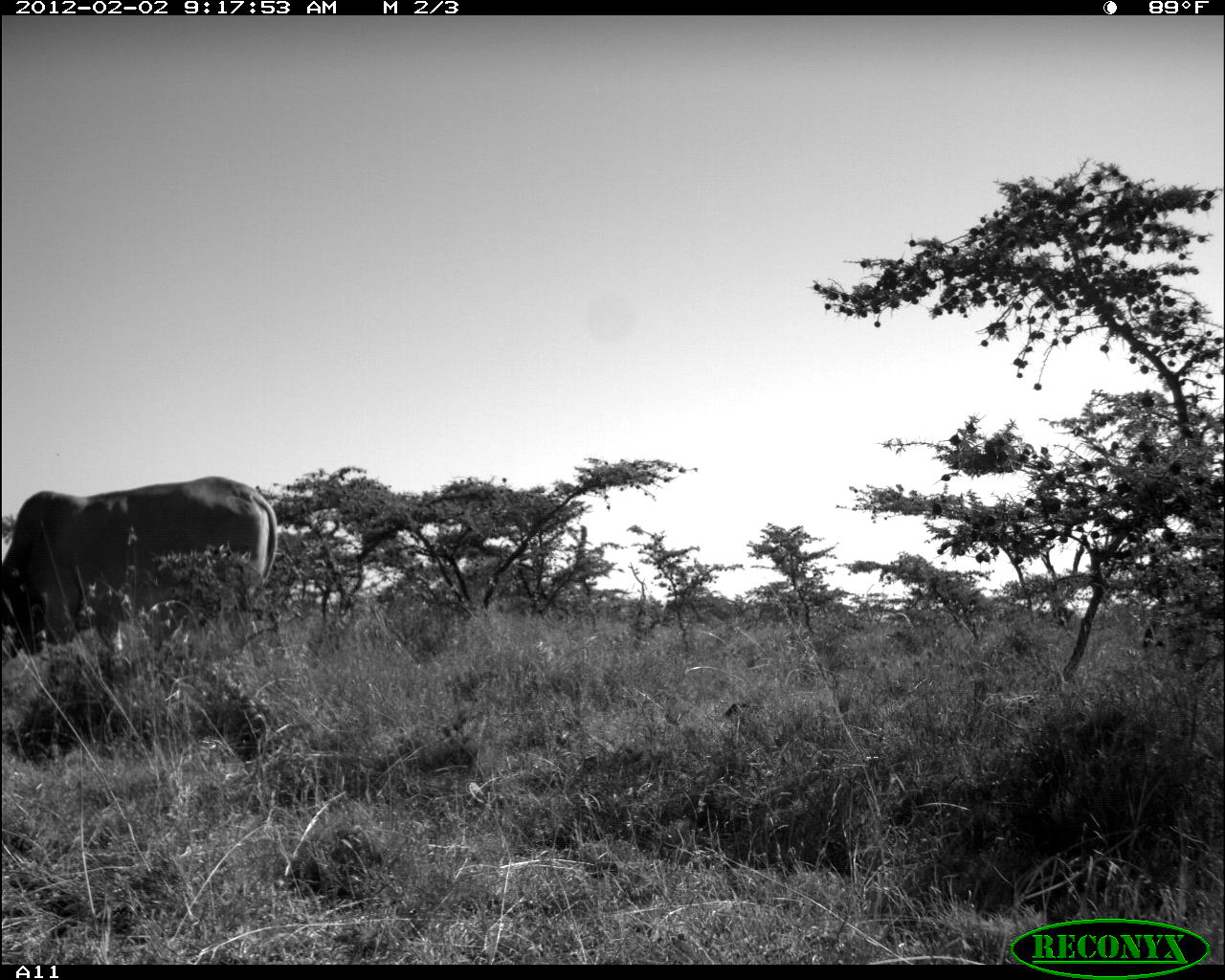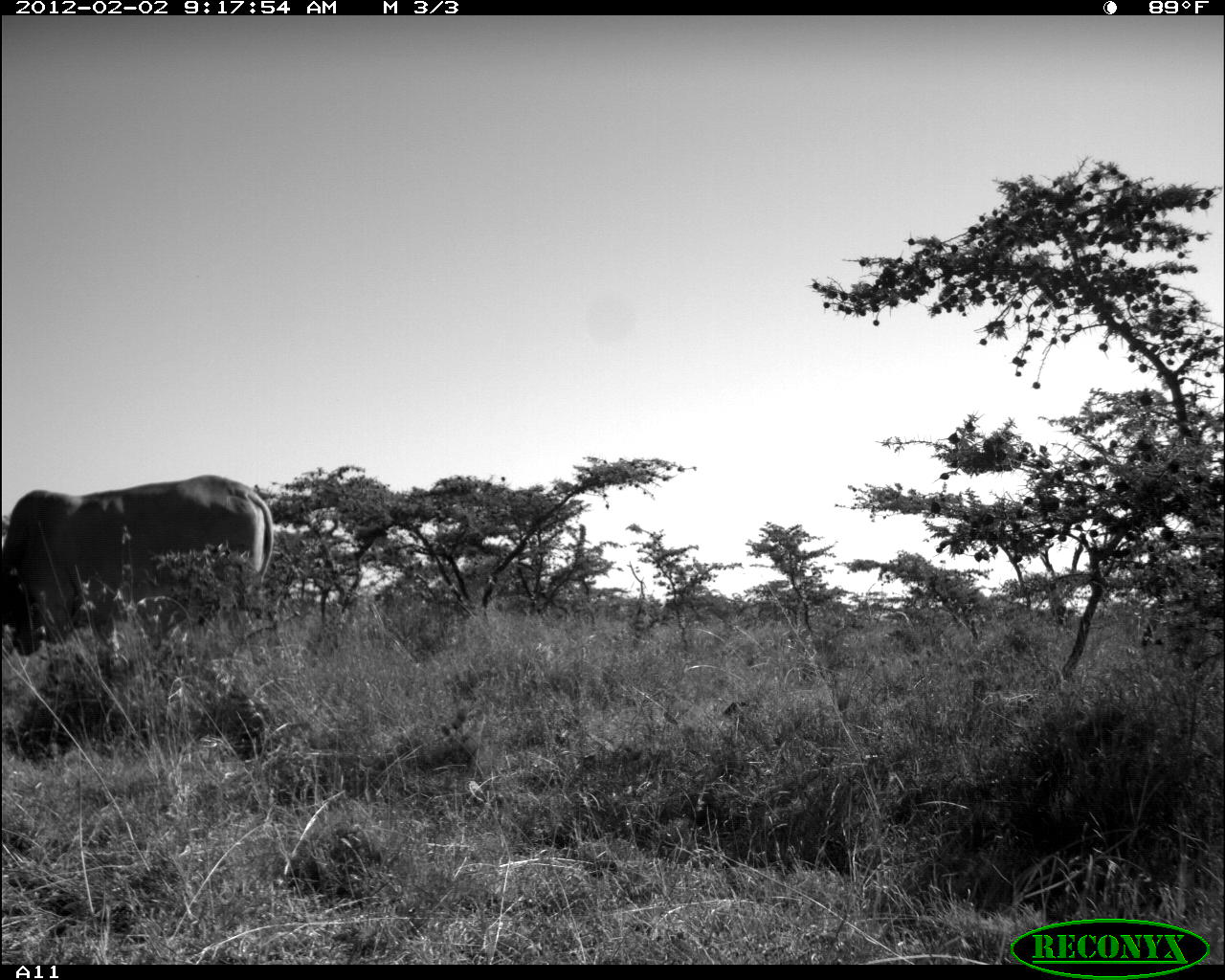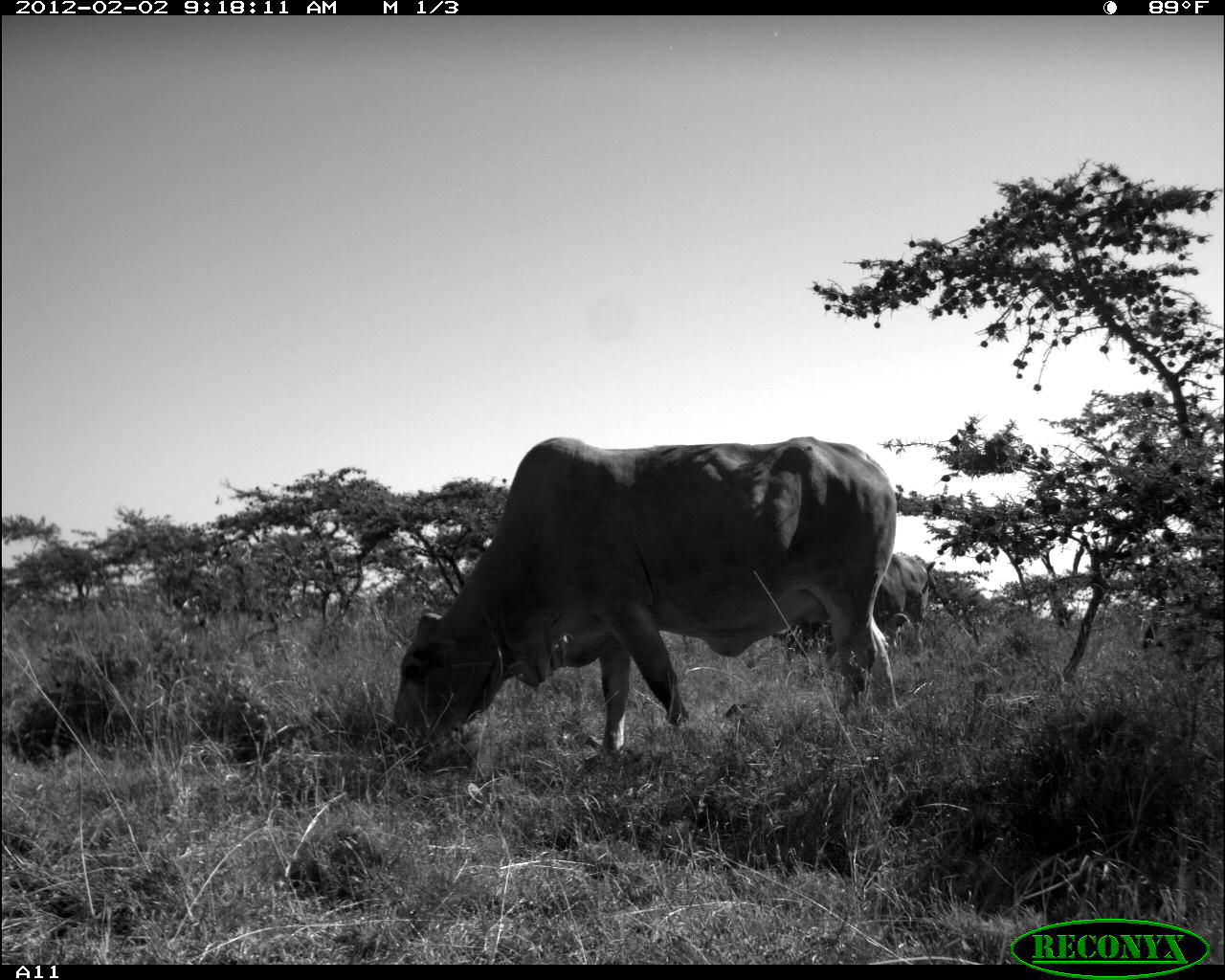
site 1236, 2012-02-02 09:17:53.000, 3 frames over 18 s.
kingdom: Animalia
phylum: Chordata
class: Mammalia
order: Artiodactyla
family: Bovidae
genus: Bos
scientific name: Bos taurus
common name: domestic cattle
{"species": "Bos taurus (domestic cattle)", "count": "1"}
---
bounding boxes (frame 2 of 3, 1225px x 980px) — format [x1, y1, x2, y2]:
bos taurus: [0, 471, 273, 672]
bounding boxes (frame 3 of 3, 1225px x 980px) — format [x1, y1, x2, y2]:
bos taurus: [384, 432, 898, 758]; [773, 550, 929, 664]